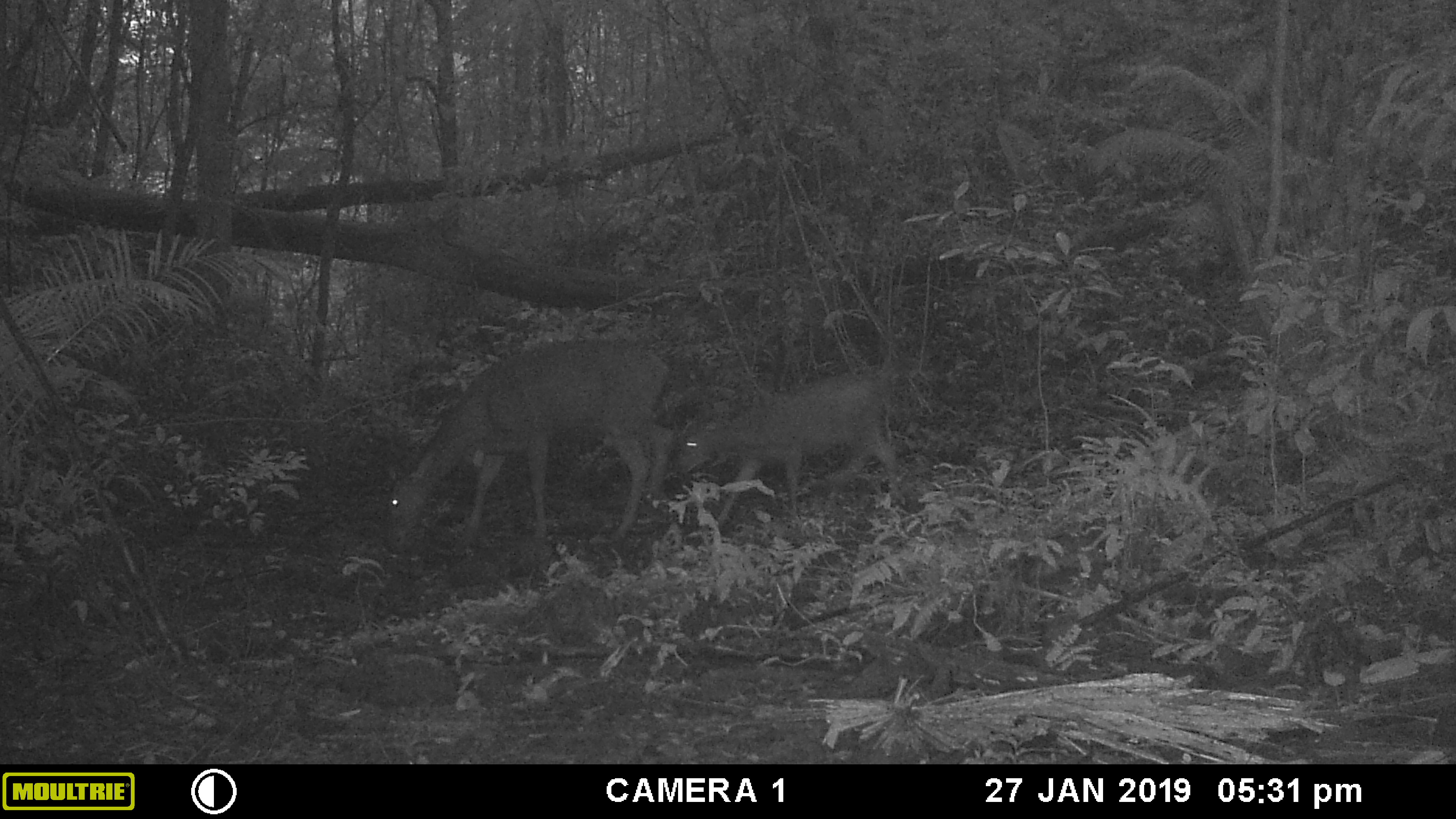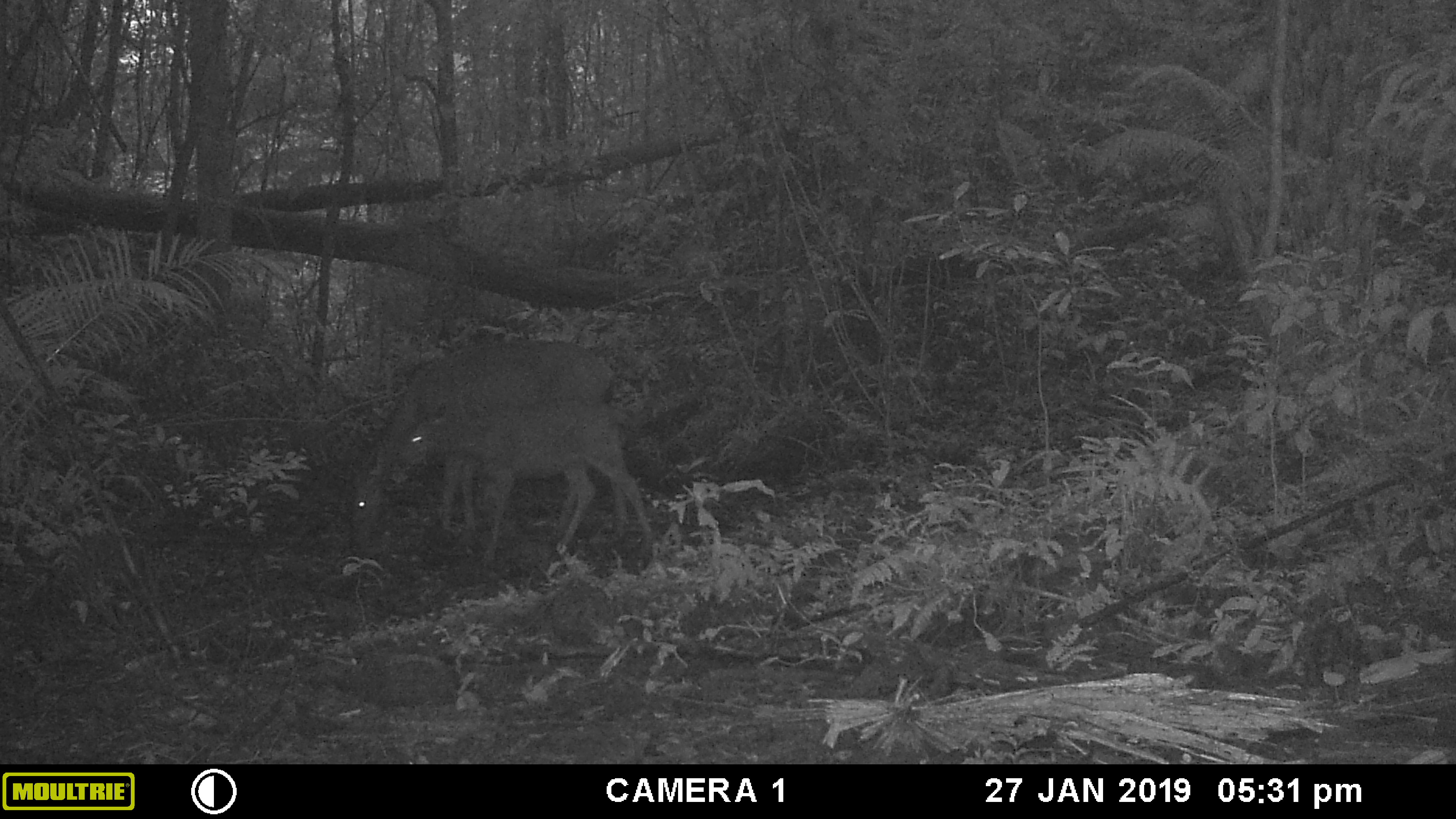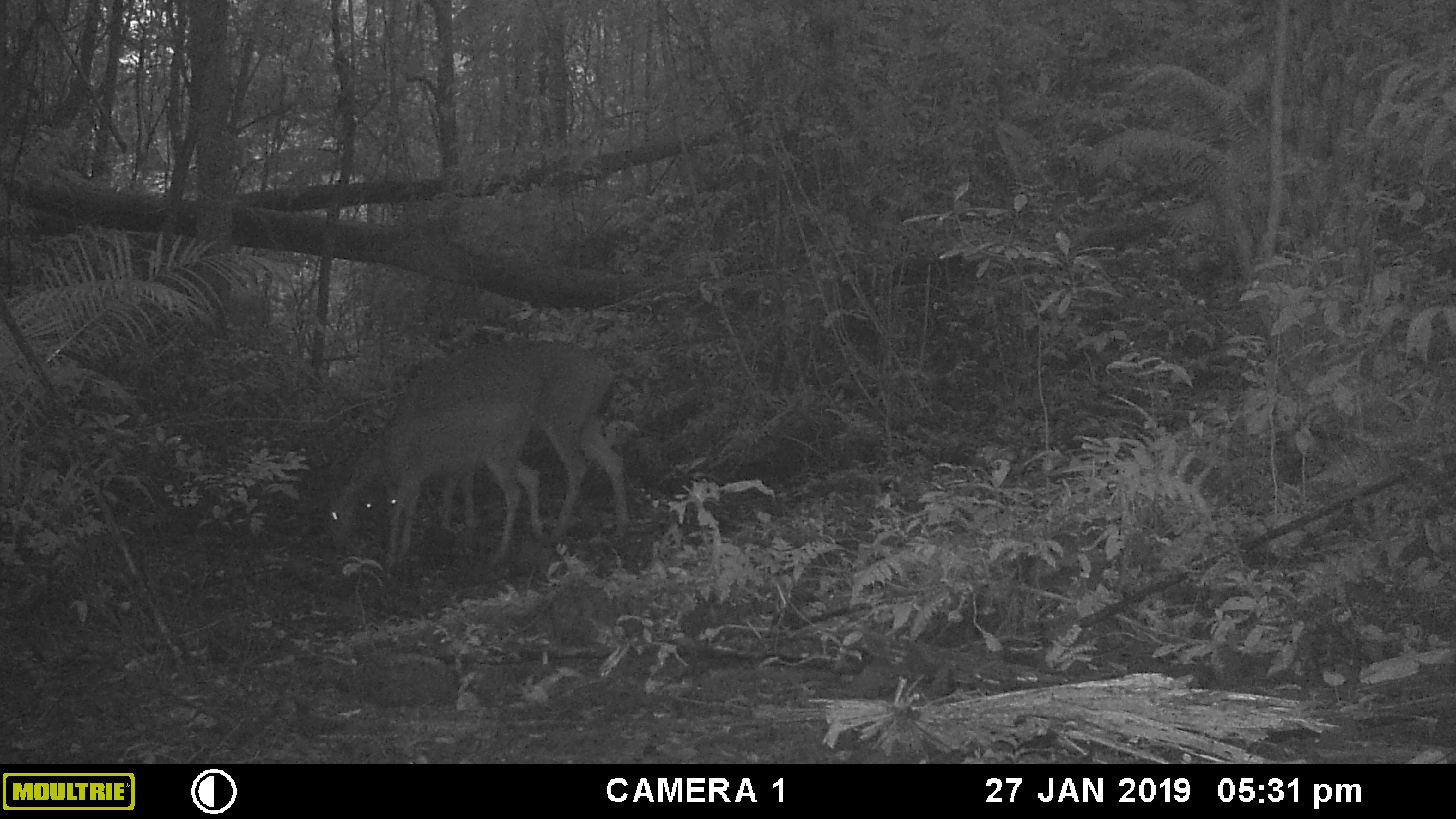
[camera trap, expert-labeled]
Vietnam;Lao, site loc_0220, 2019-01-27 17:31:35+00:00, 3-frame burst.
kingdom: Animalia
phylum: Chordata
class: Mammalia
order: Artiodactyla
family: Cervidae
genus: Rusa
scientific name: Rusa unicolor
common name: sambar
Sambar (Rusa unicolor). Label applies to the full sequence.